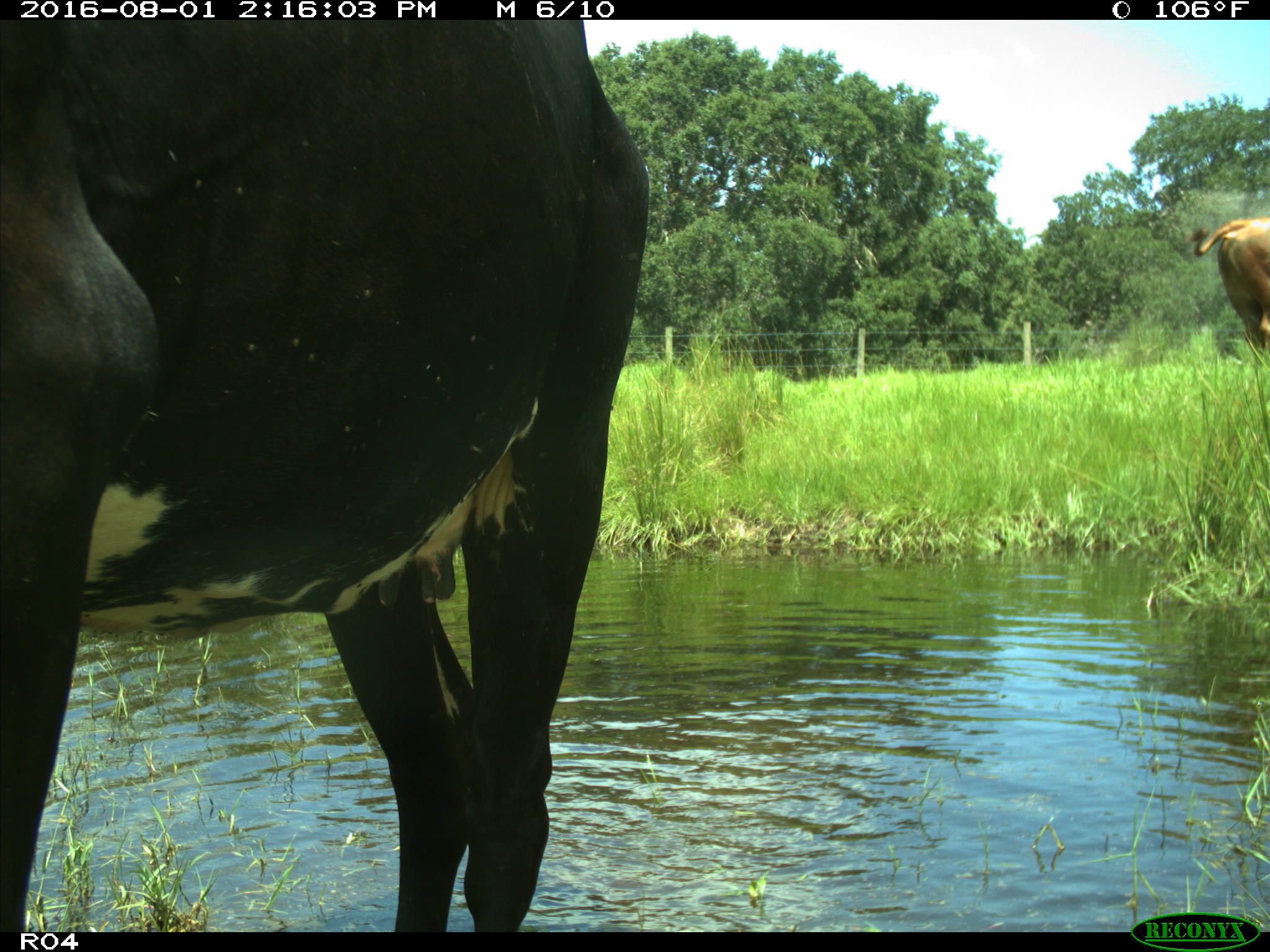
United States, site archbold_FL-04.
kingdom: Animalia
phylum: Chordata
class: Mammalia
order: Artiodactyla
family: Bovidae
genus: Bos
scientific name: Bos taurus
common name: domestic cow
Bos taurus (domestic cow).